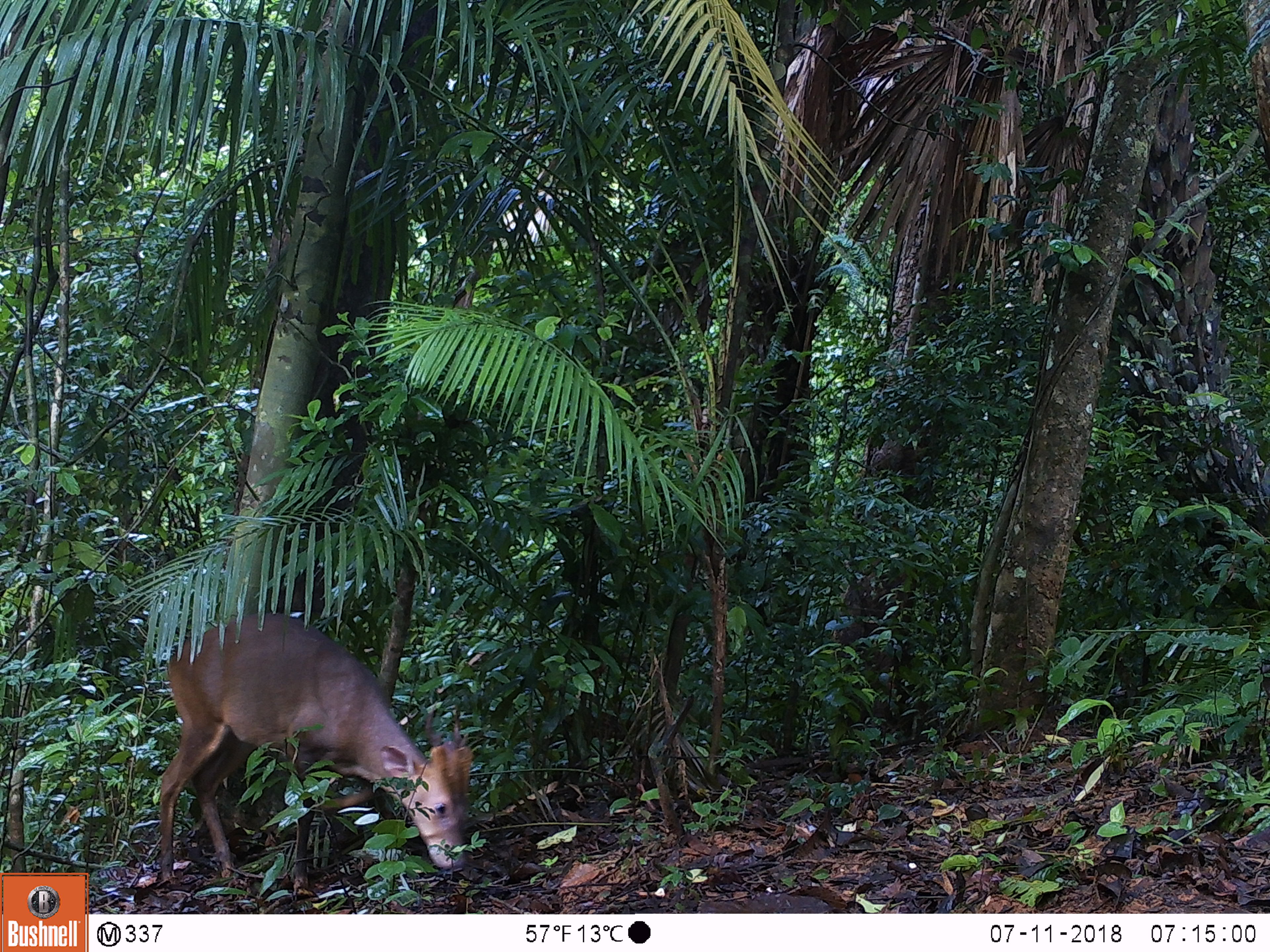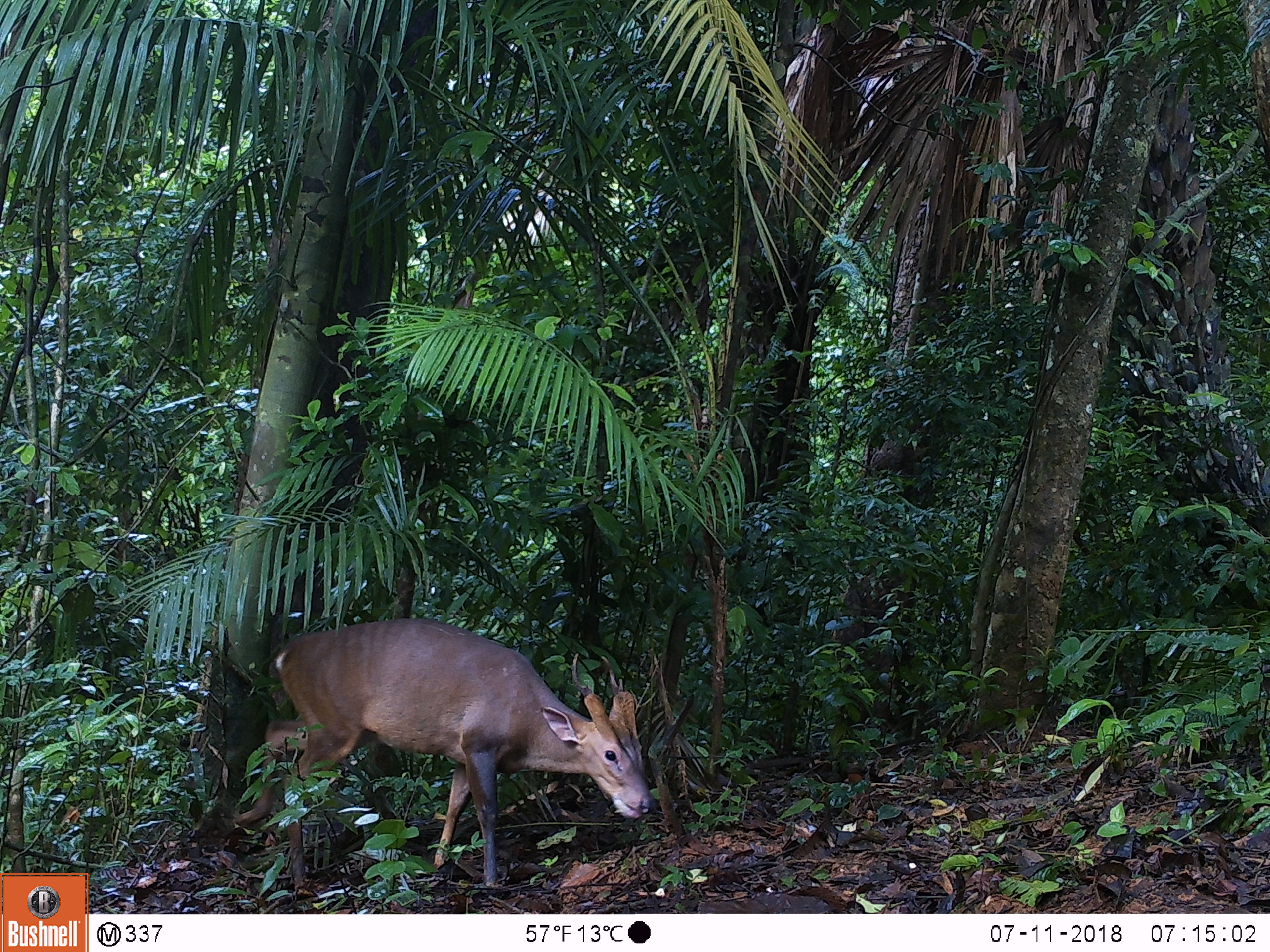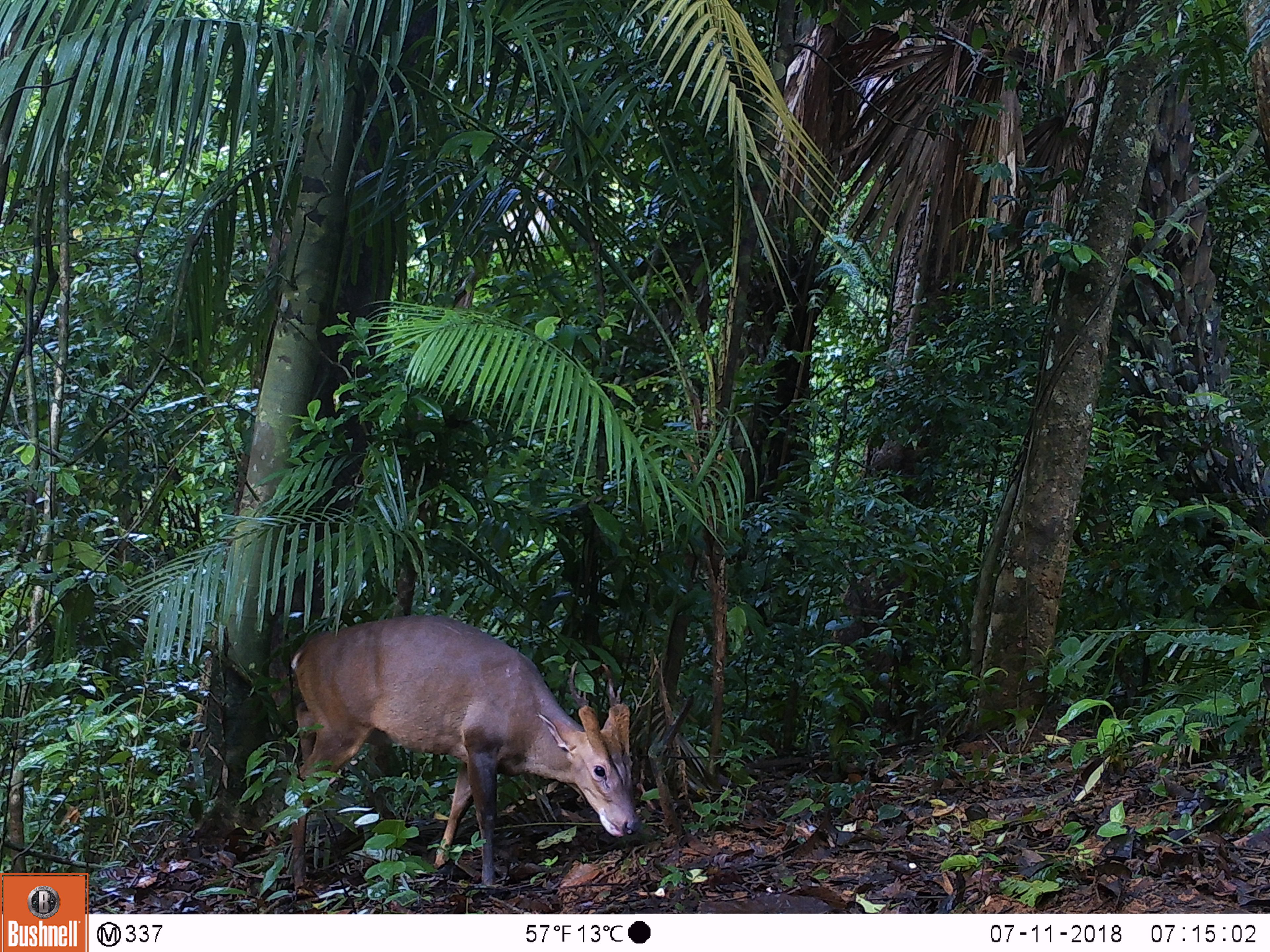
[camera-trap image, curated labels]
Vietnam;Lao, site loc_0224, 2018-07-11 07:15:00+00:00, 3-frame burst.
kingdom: Animalia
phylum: Chordata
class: Mammalia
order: Artiodactyla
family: Cervidae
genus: Muntiacus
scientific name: Muntiacus vuquangensis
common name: large-antlered muntjac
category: large antlered muntjac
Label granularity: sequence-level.